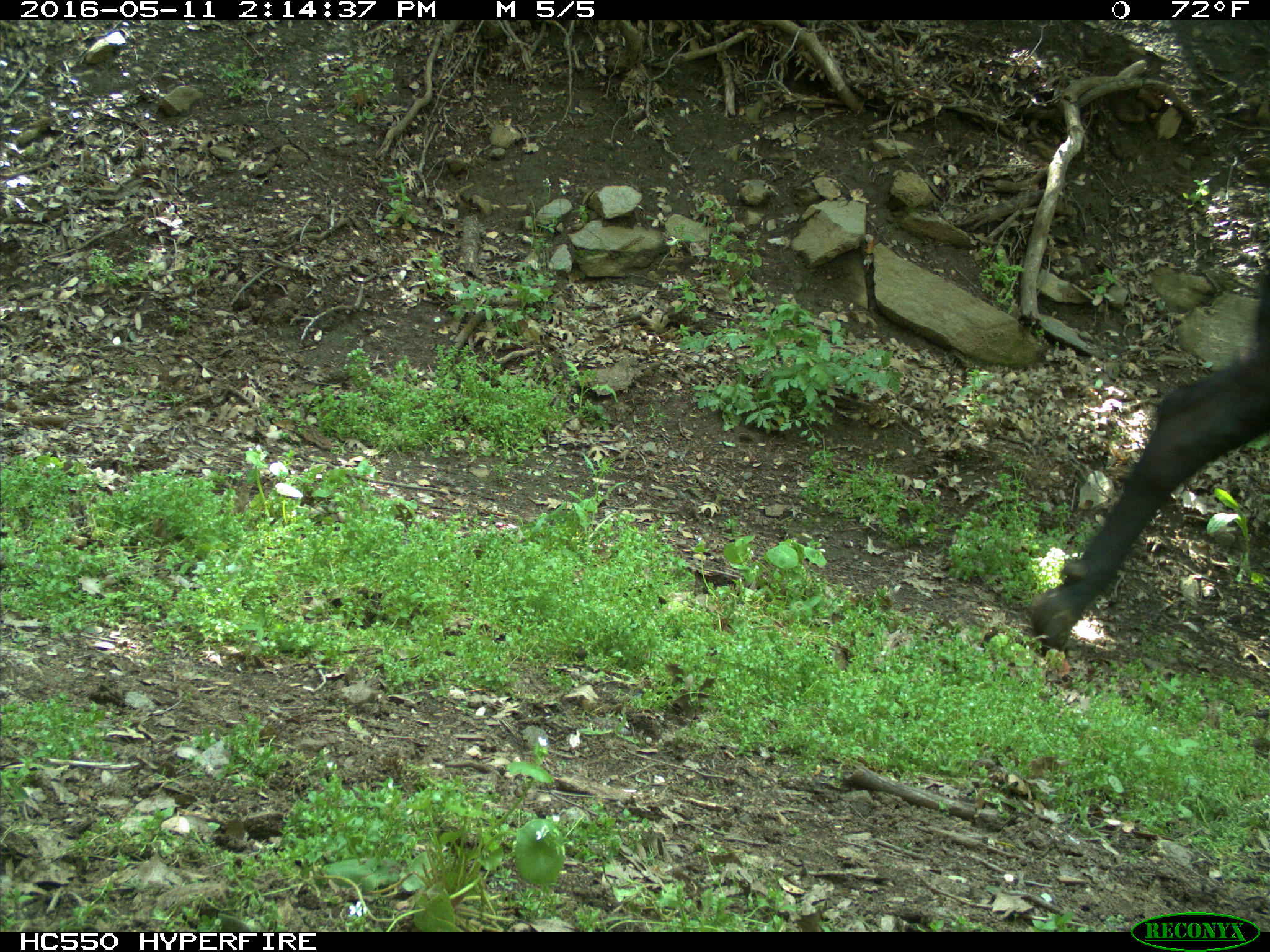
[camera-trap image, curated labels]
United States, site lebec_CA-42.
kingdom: Animalia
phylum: Chordata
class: Mammalia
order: Artiodactyla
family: Bovidae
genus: Bos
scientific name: Bos taurus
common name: domestic cow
Bos taurus (domestic cow).